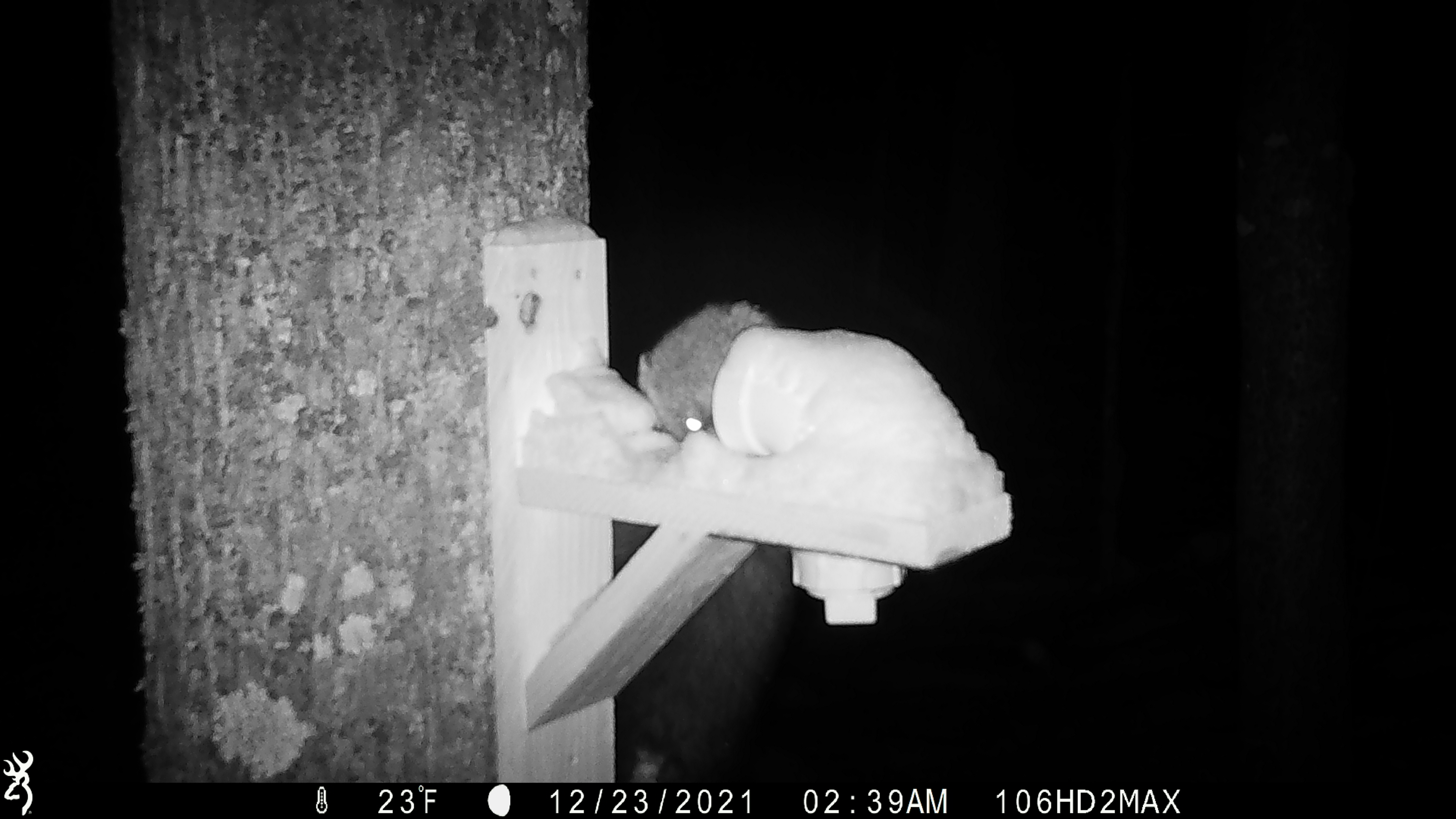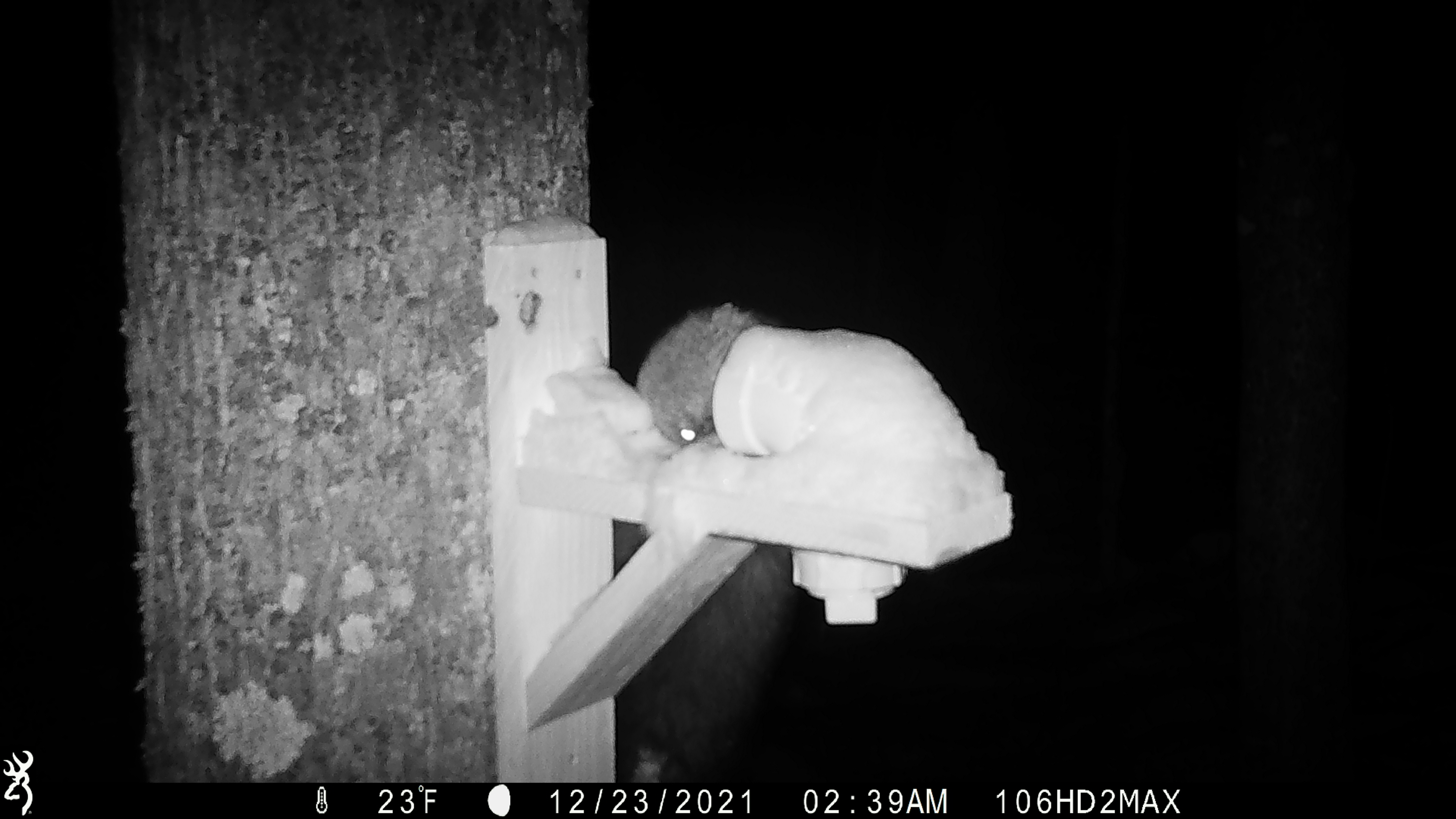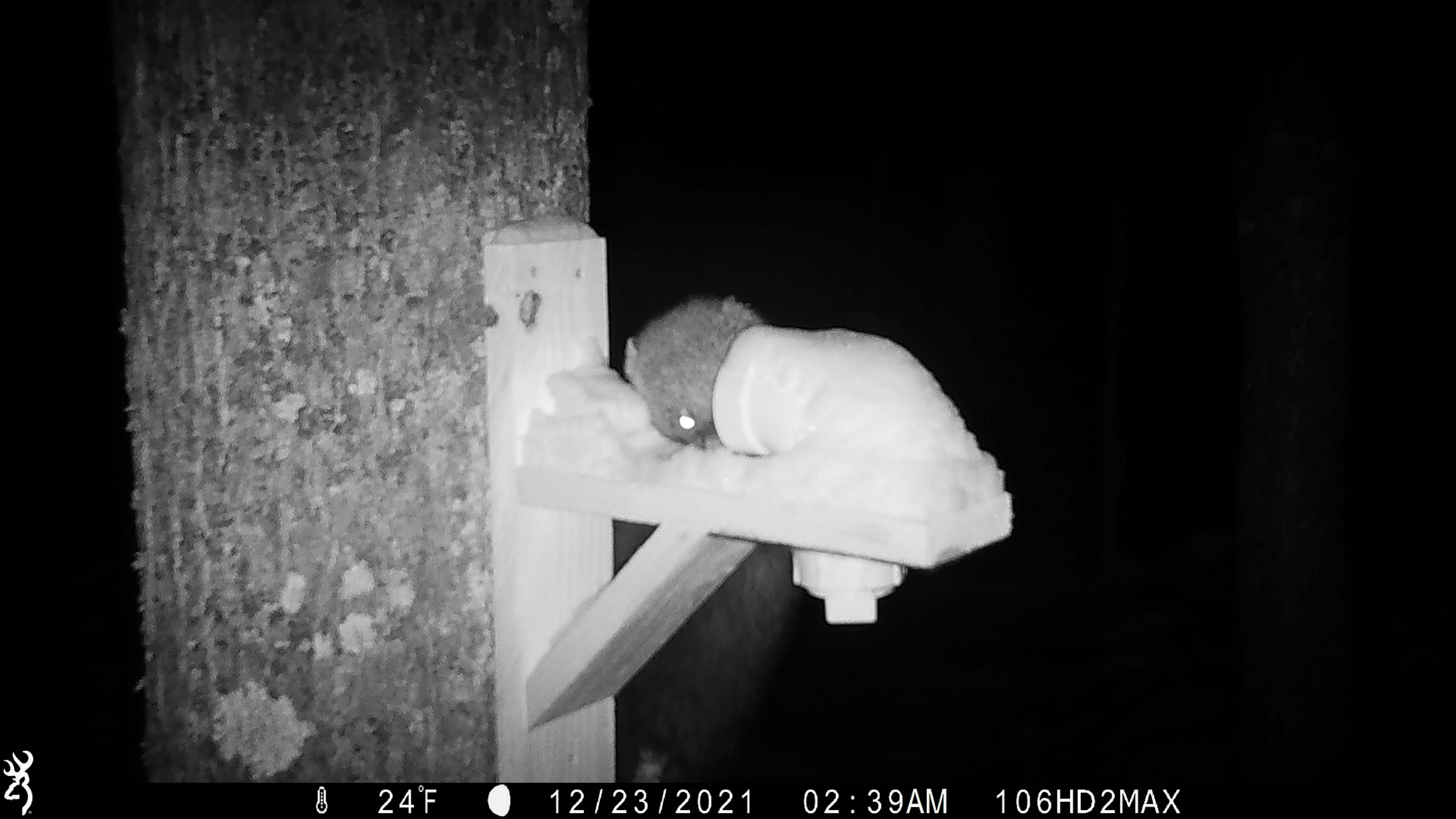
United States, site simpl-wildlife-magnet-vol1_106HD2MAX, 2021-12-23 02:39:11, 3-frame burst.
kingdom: Animalia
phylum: Chordata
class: Mammalia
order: Carnivora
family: Mustelidae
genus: Martes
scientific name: Martes americana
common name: american marten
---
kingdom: Animalia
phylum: Chordata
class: Mammalia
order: Carnivora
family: Mustelidae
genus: Pekania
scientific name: Pekania pennanti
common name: fisher